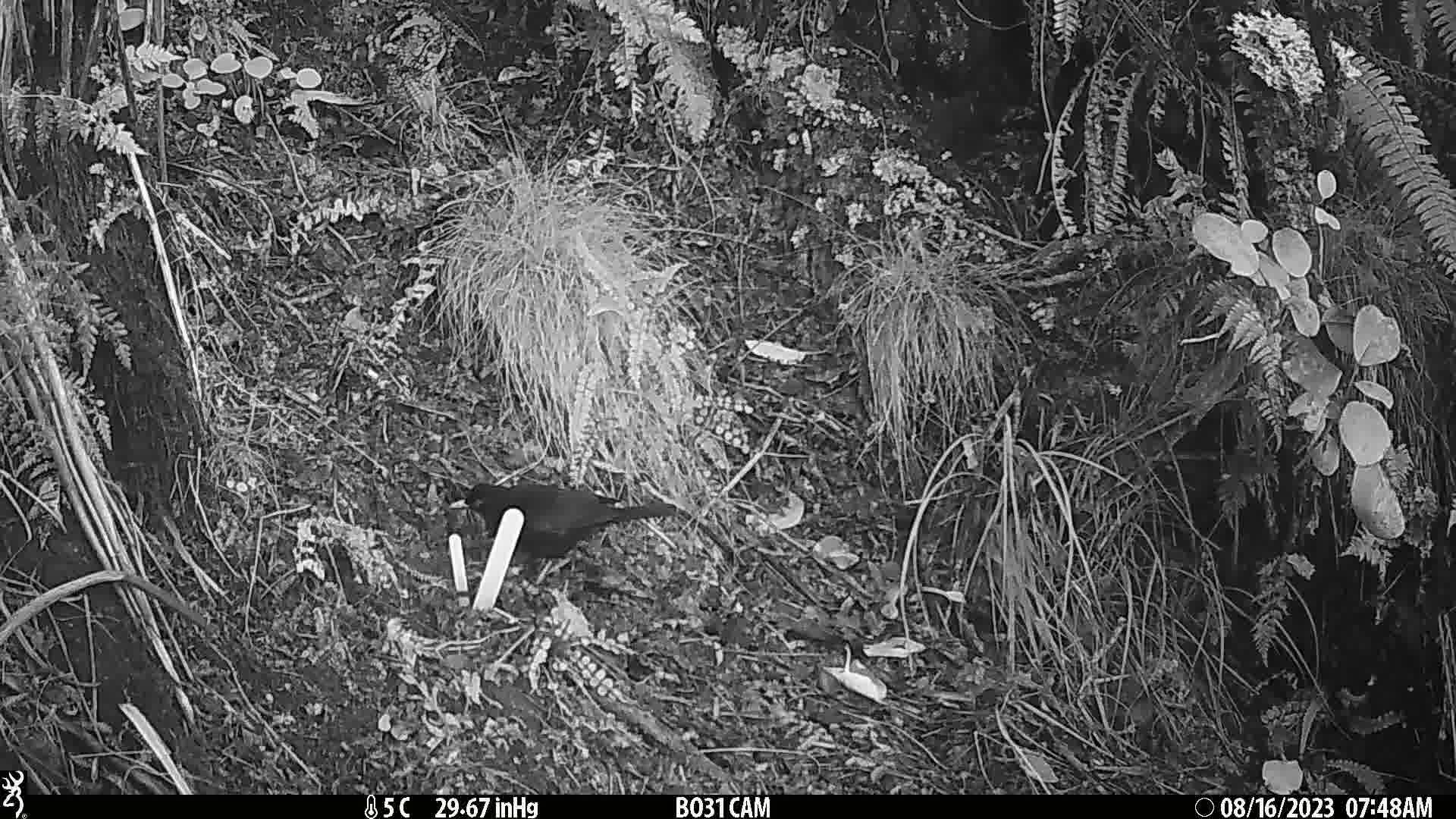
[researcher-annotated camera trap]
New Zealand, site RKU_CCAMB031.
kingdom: Animalia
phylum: Chordata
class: Aves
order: Passeriformes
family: Turdidae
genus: Turdus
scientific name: Turdus merula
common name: eurasian blackbird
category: blackbird